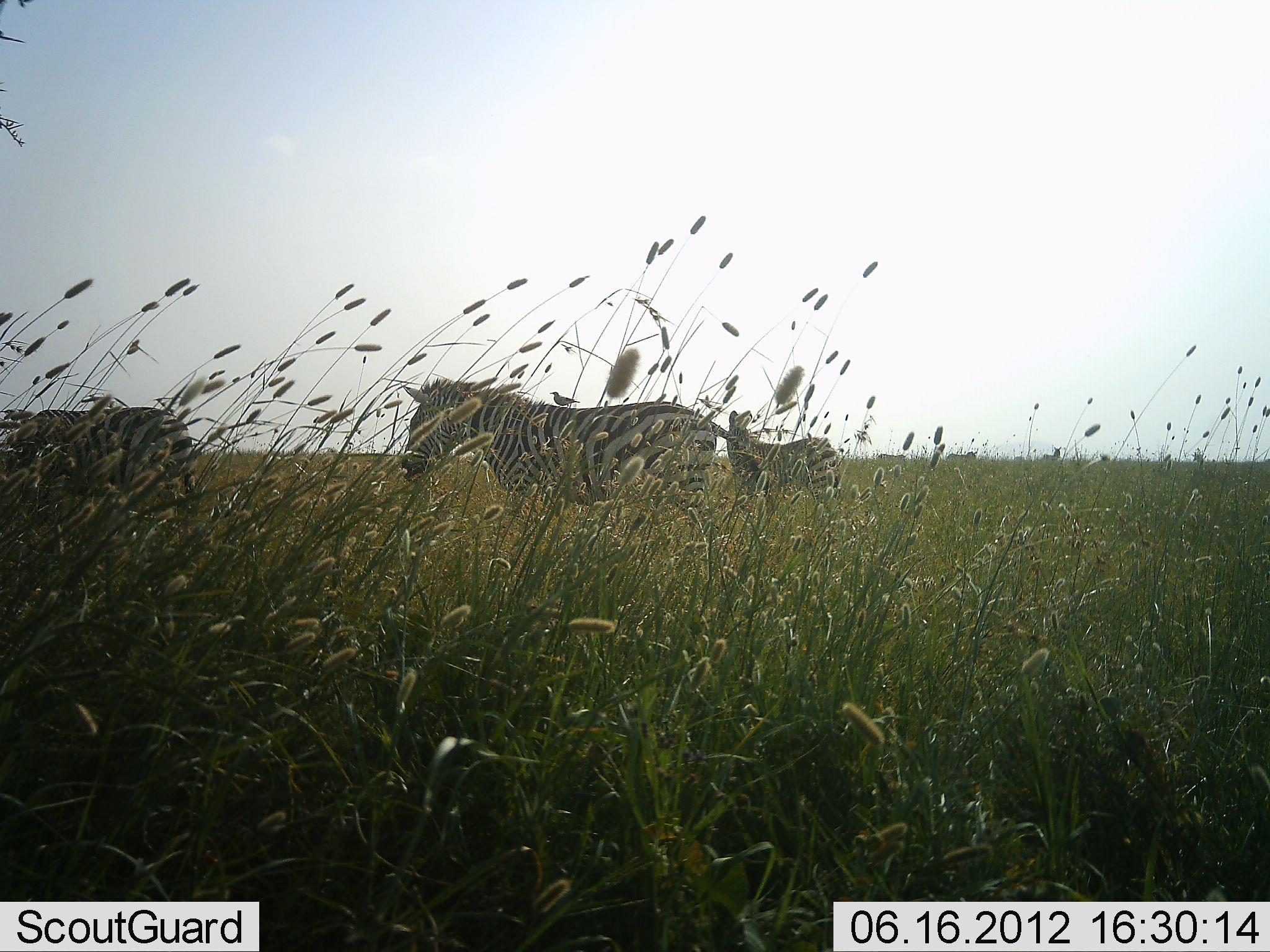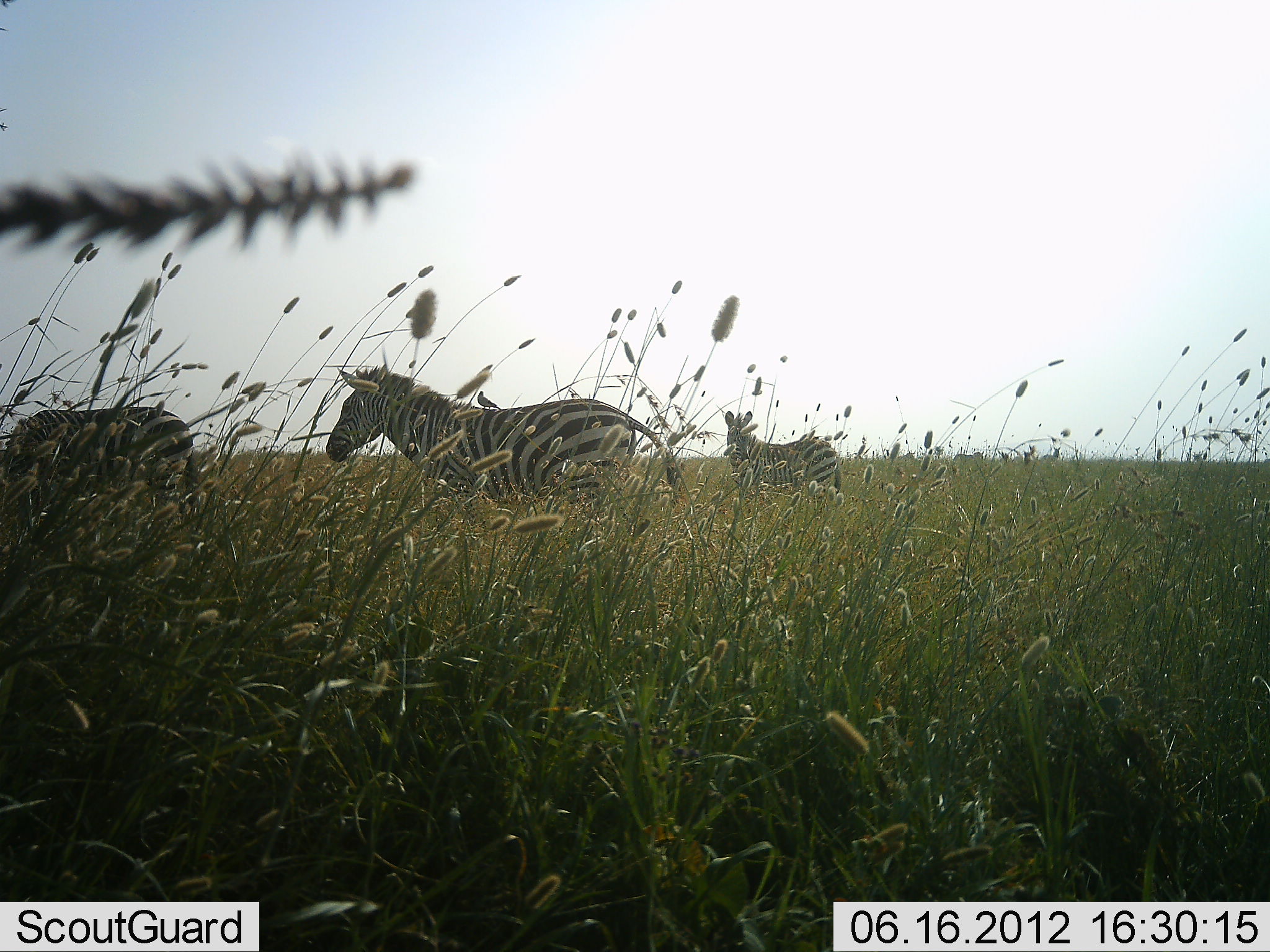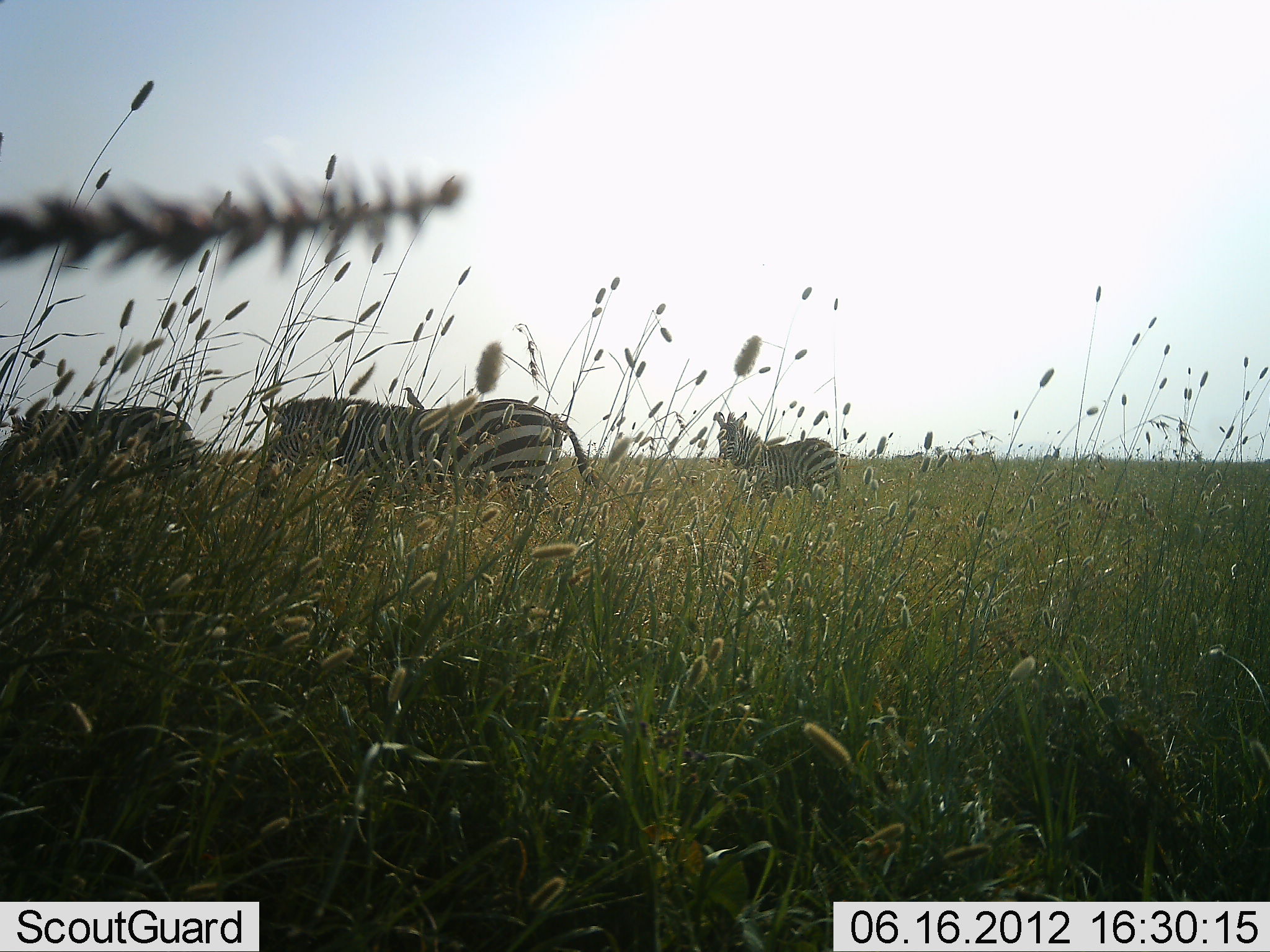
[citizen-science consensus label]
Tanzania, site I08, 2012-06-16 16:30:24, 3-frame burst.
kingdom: Animalia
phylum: Chordata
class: Mammalia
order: Perissodactyla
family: Equidae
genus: Equus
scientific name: Equus quagga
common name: plains zebra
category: zebra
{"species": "zebra (plains zebra) (Equus quagga)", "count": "3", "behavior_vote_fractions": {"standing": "80%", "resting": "0%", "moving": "73%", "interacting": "0%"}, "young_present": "7%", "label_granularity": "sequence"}